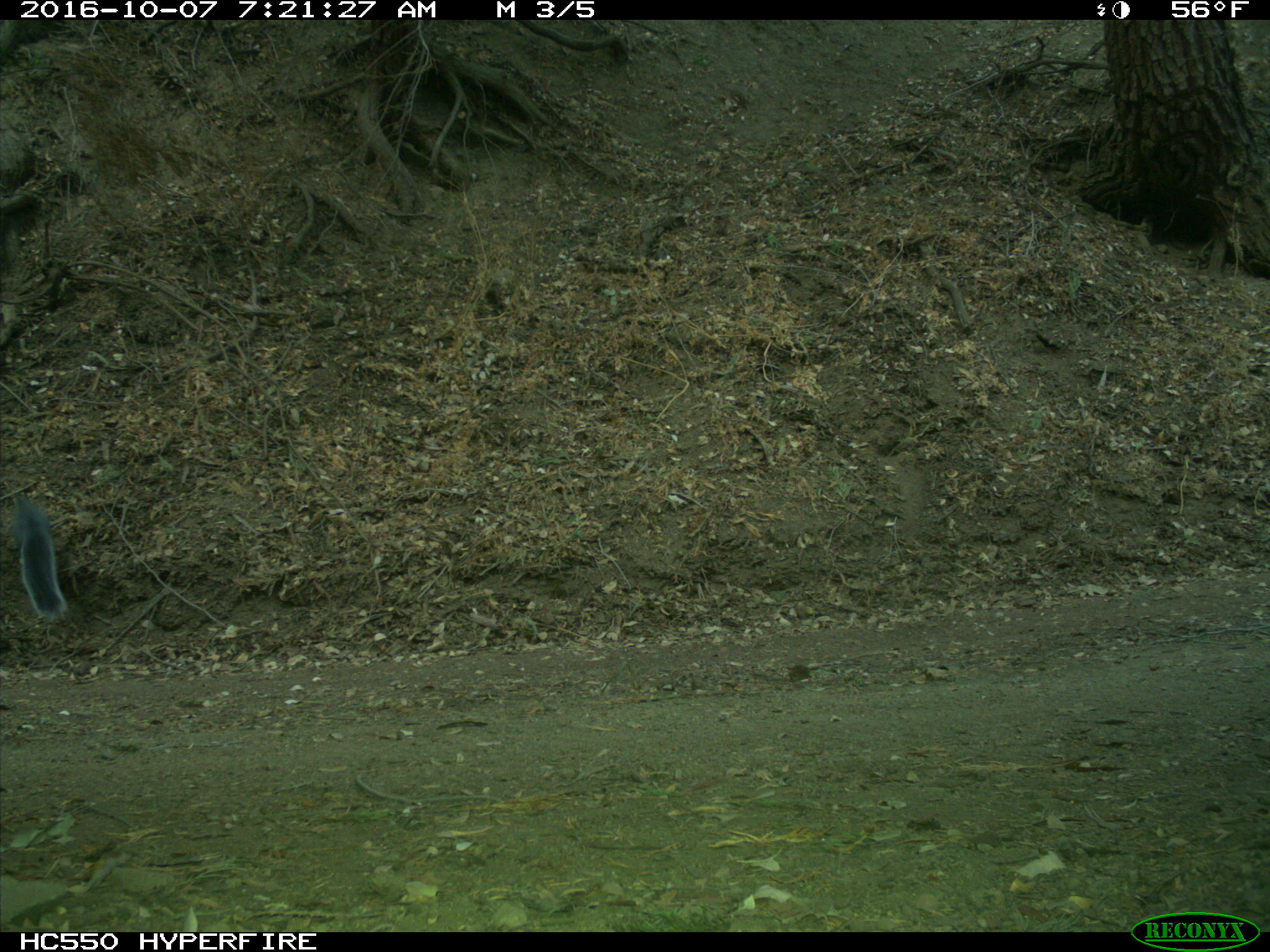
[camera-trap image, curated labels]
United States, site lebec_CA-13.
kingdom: Animalia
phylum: Chordata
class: Mammalia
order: Rodentia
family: Sciuridae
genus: Sciurus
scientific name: Sciurus carolinensis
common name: eastern gray squirrel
Sciurus carolinensis (eastern gray squirrel).